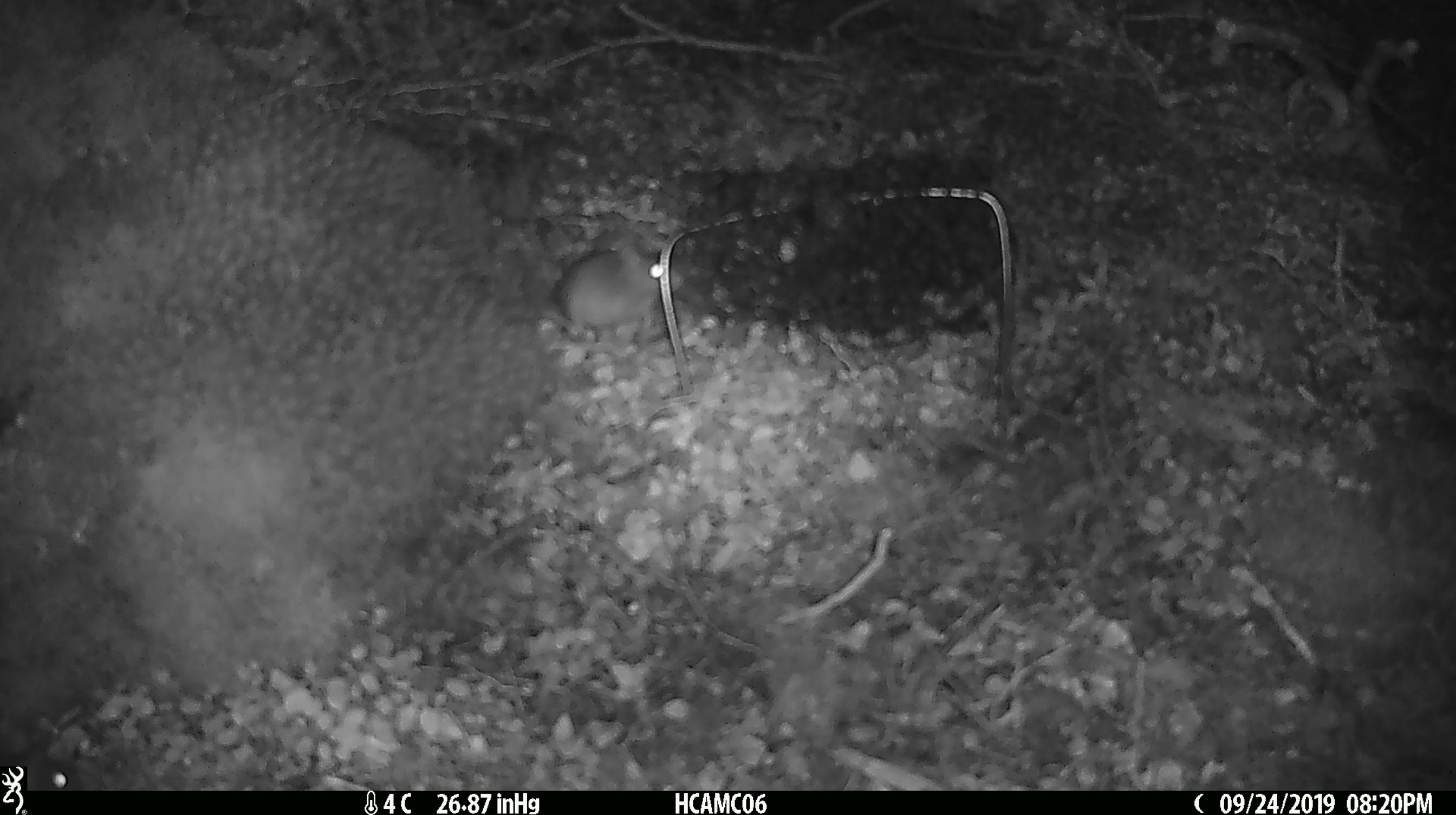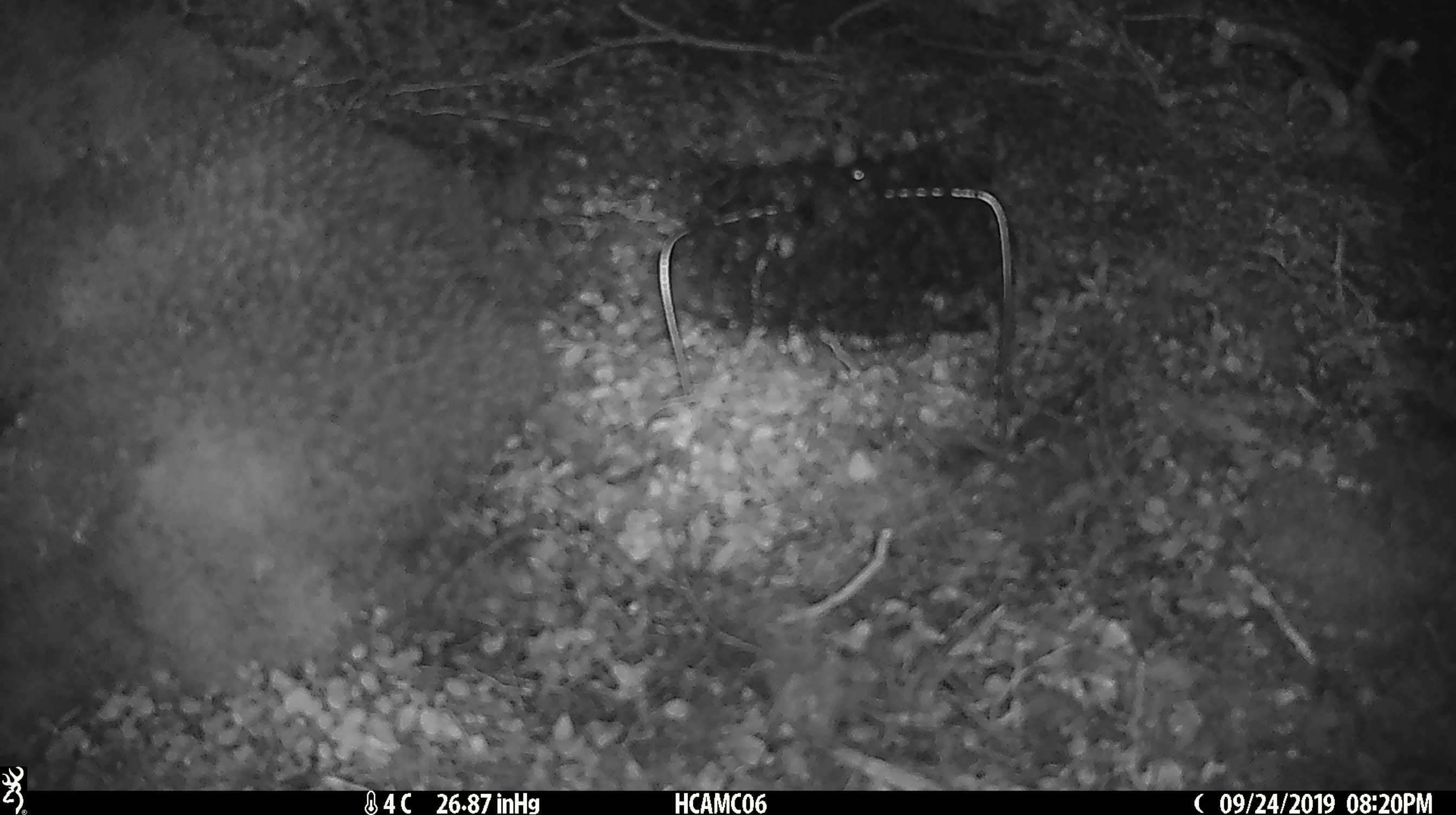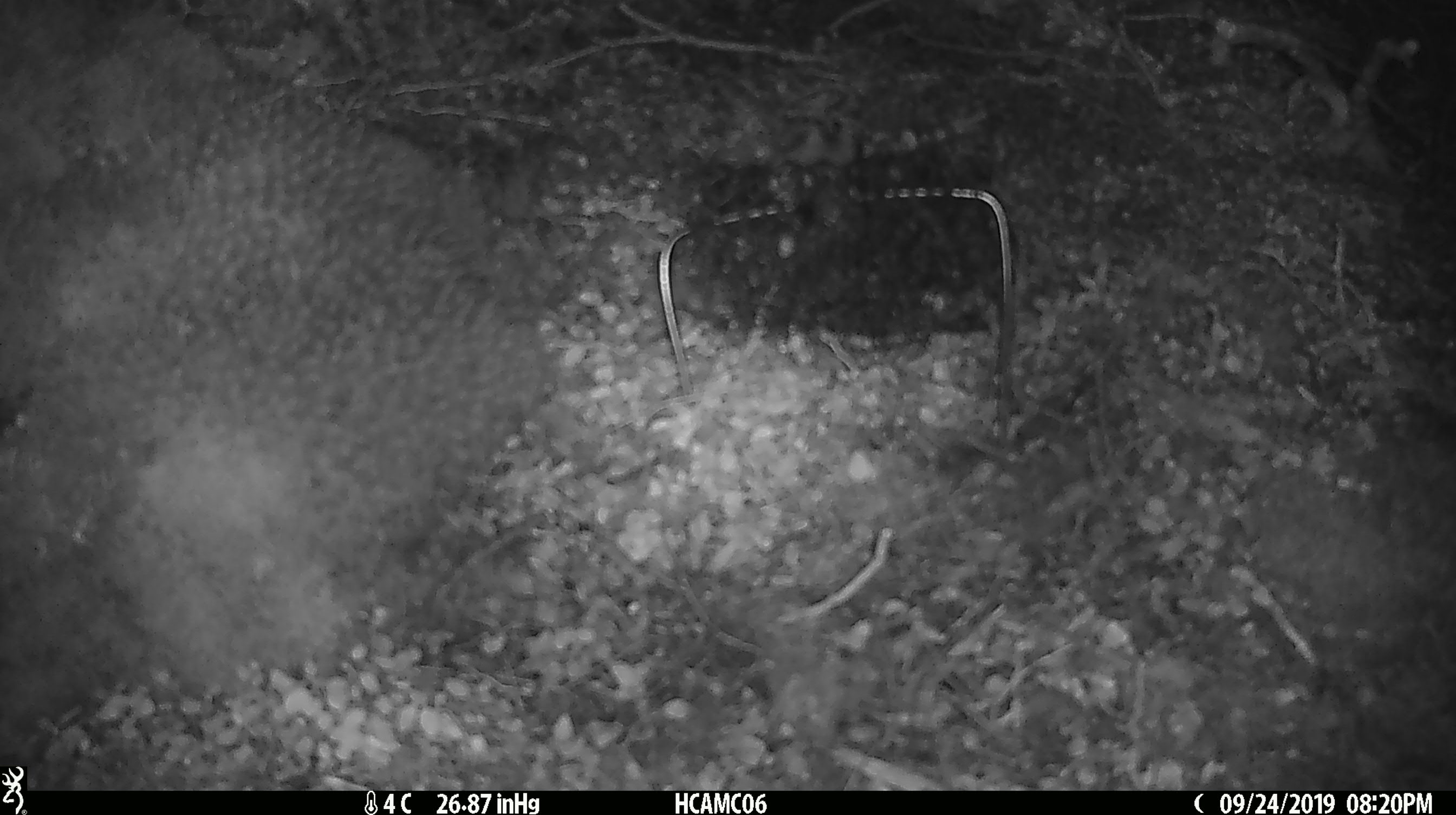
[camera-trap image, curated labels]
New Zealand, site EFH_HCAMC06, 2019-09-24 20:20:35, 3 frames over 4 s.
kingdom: Animalia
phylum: Chordata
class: Mammalia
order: Rodentia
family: Muridae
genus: Mus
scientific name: Mus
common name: mouse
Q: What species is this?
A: Mouse (Mus).